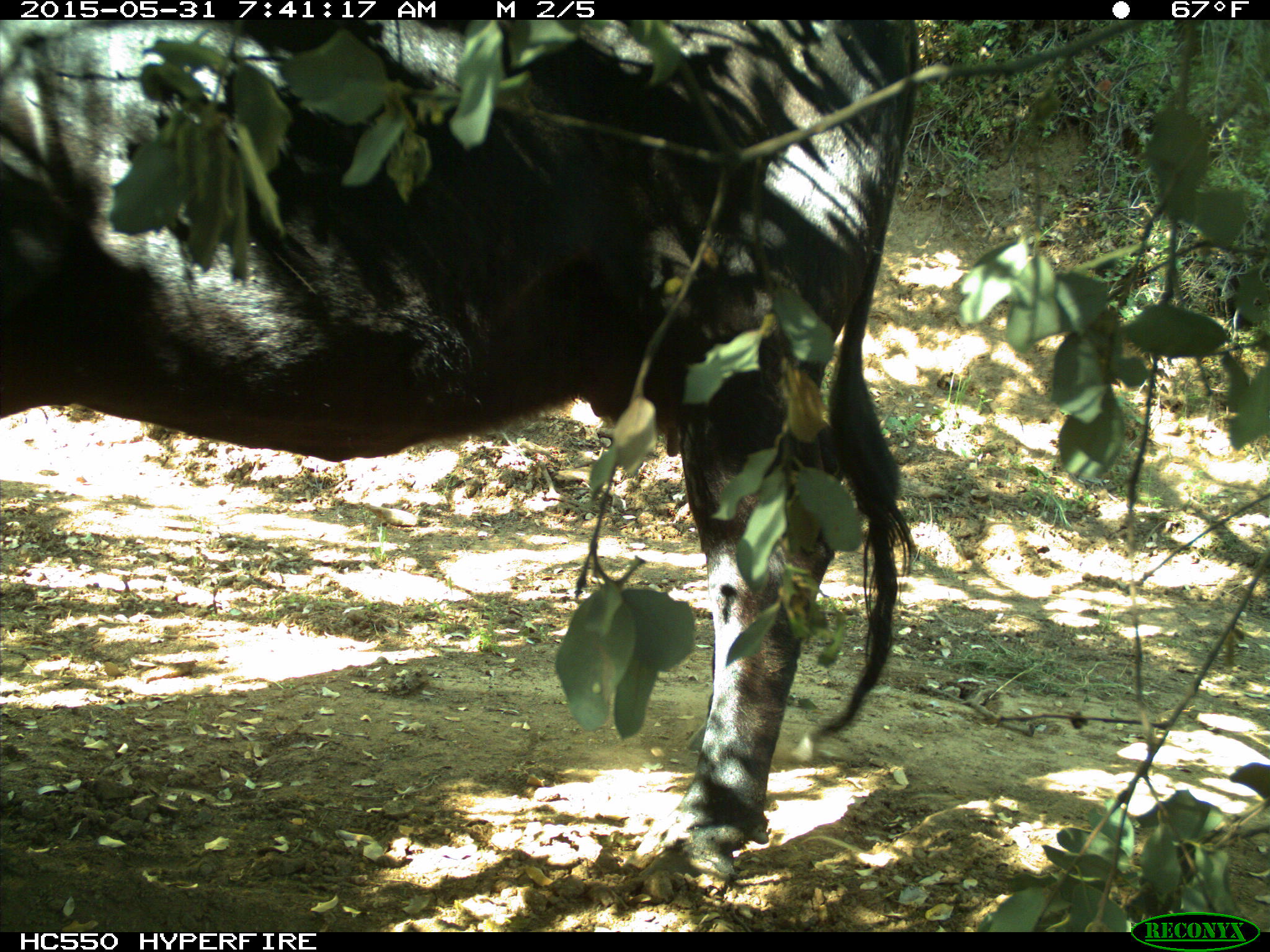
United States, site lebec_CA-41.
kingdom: Animalia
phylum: Chordata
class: Mammalia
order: Artiodactyla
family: Bovidae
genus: Bos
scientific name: Bos taurus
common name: domestic cow